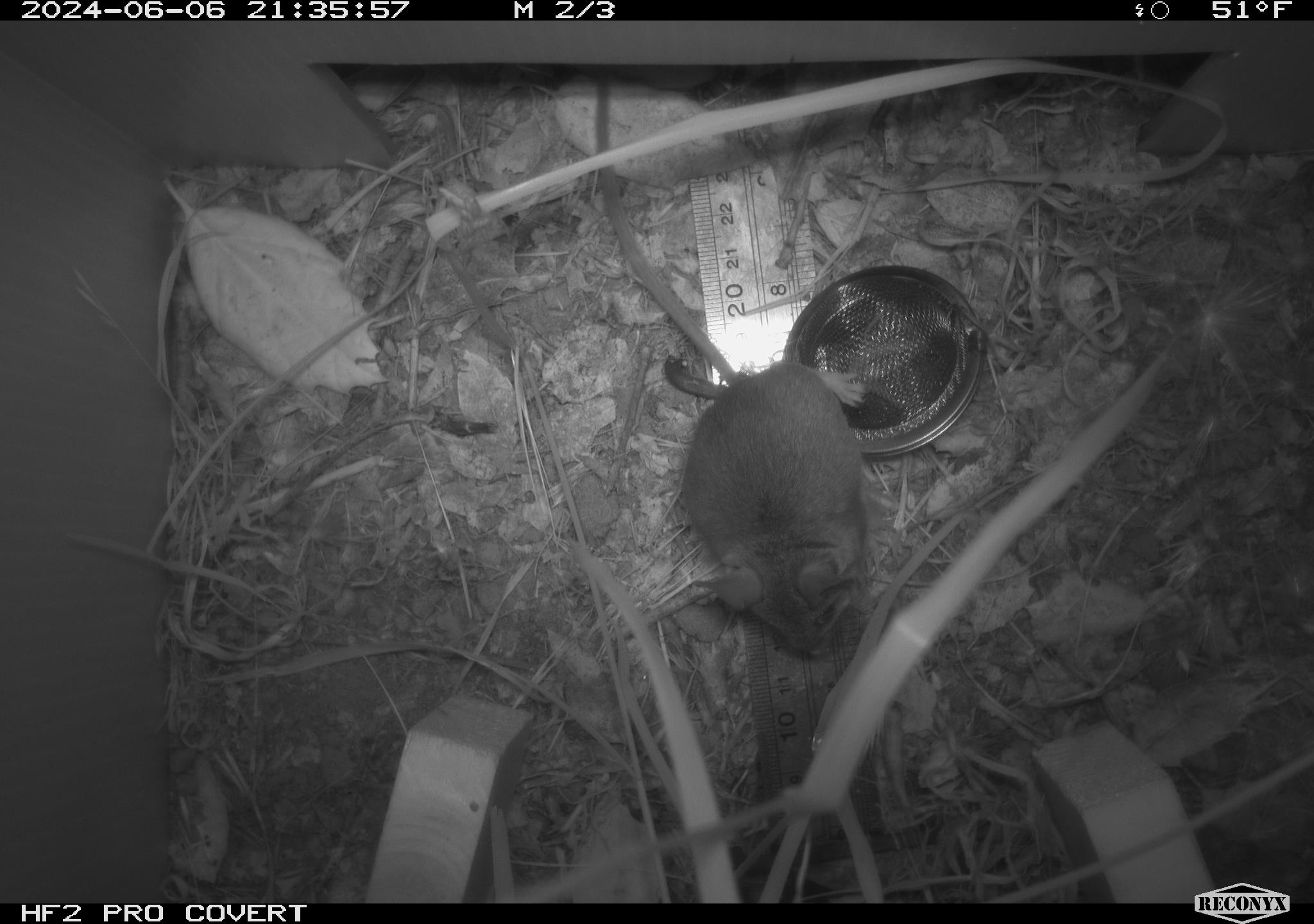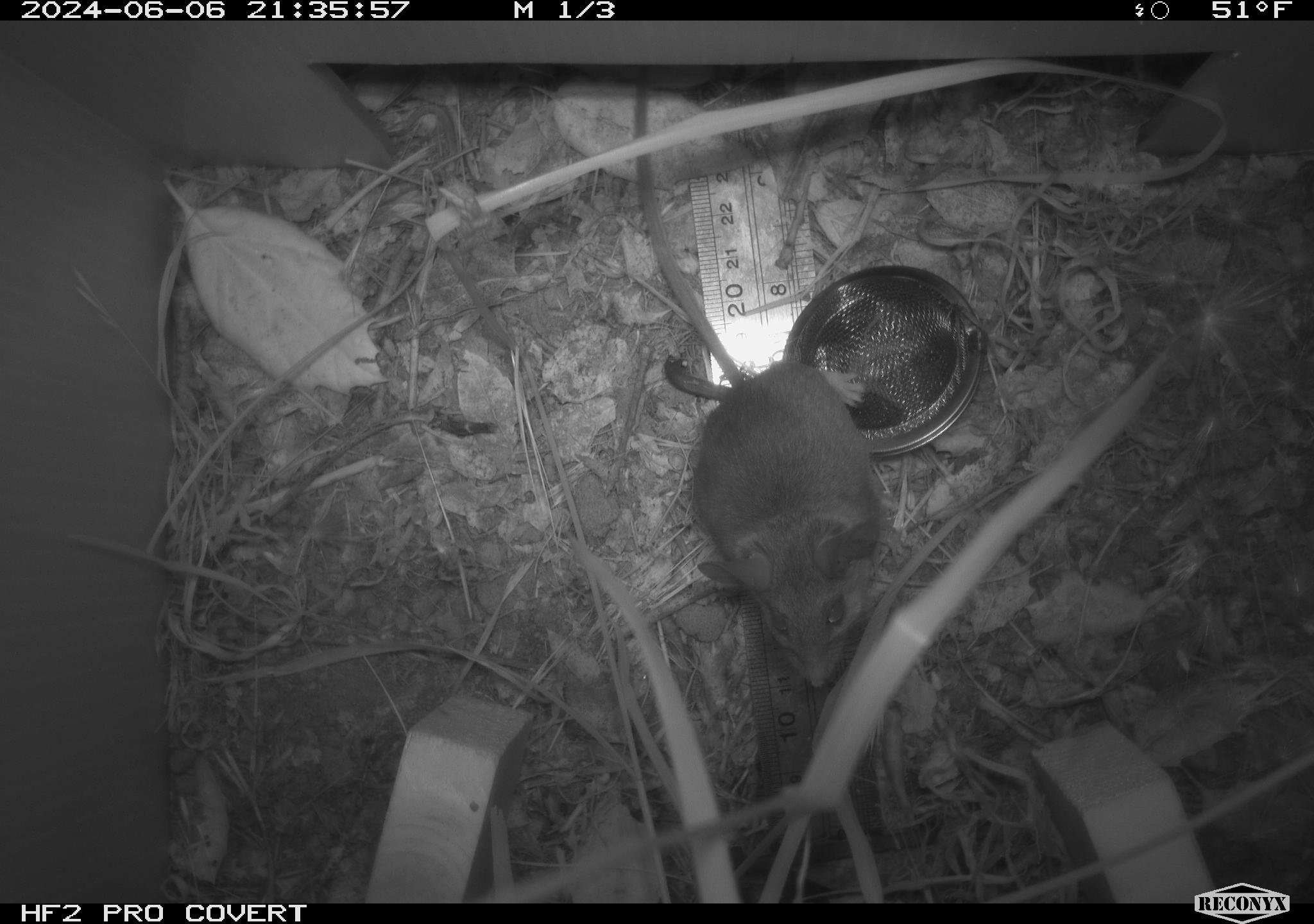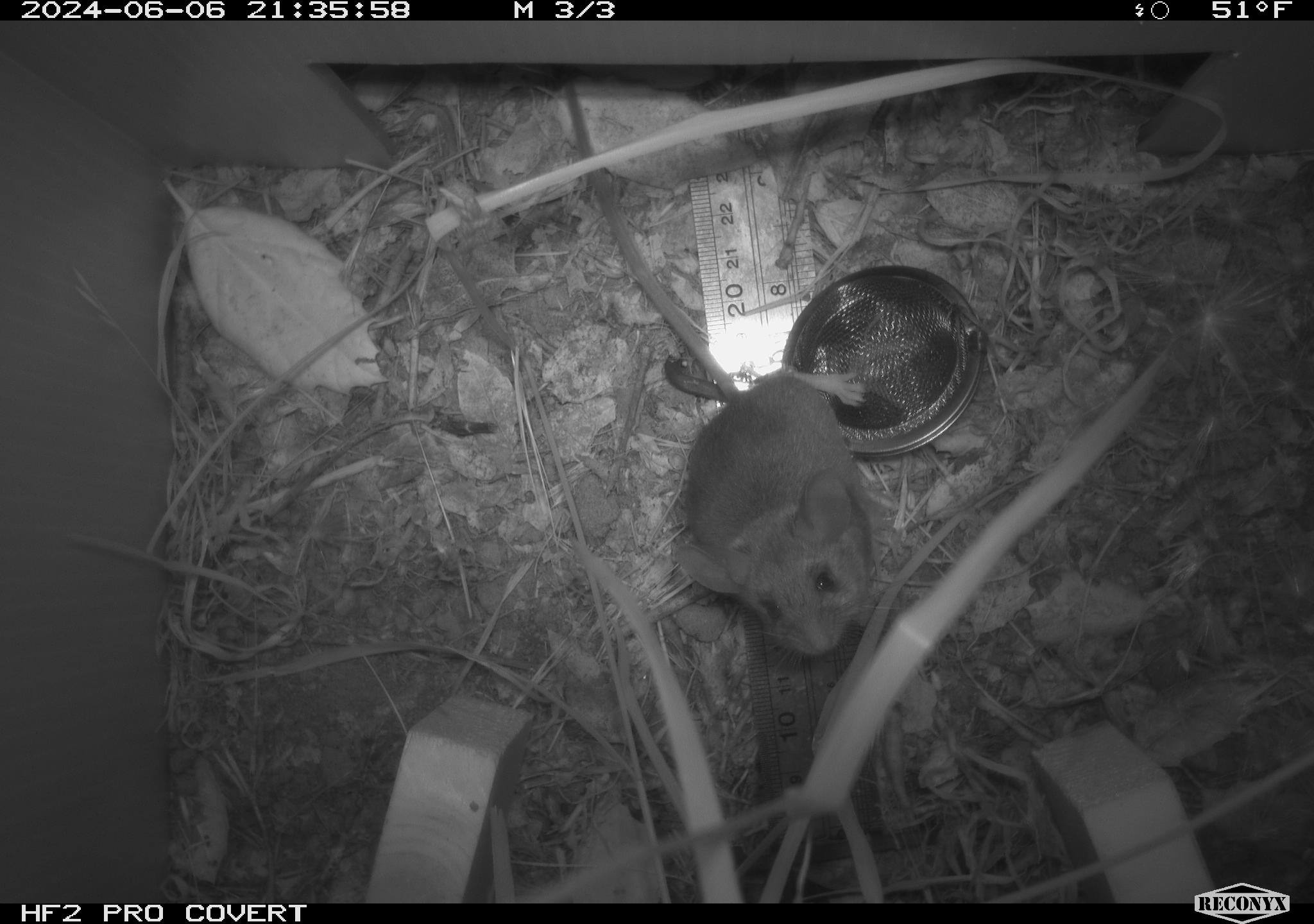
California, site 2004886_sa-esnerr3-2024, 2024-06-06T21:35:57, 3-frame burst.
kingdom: Animalia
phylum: Chordata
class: Mammalia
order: Rodentia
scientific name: Rodentia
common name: rodent